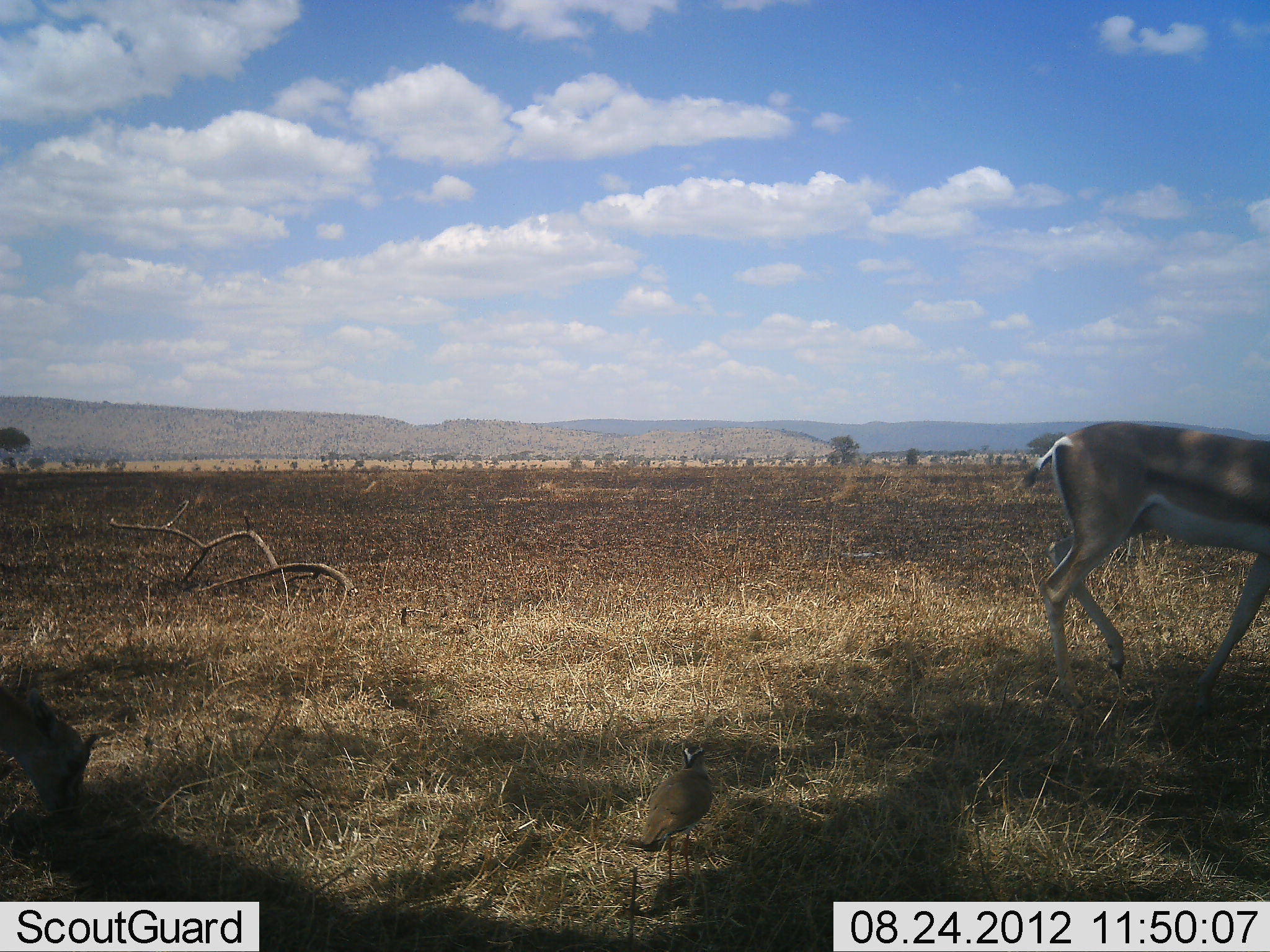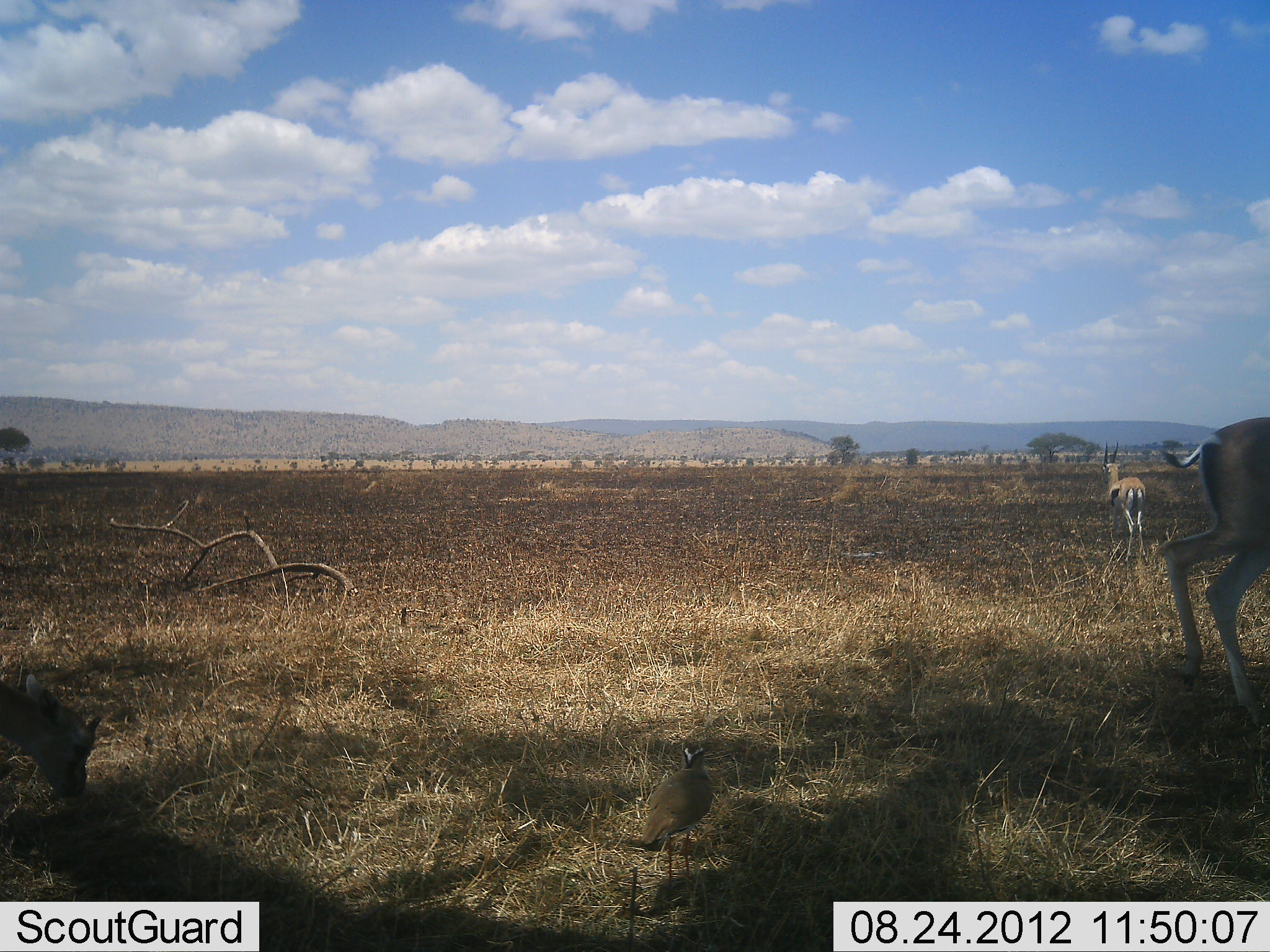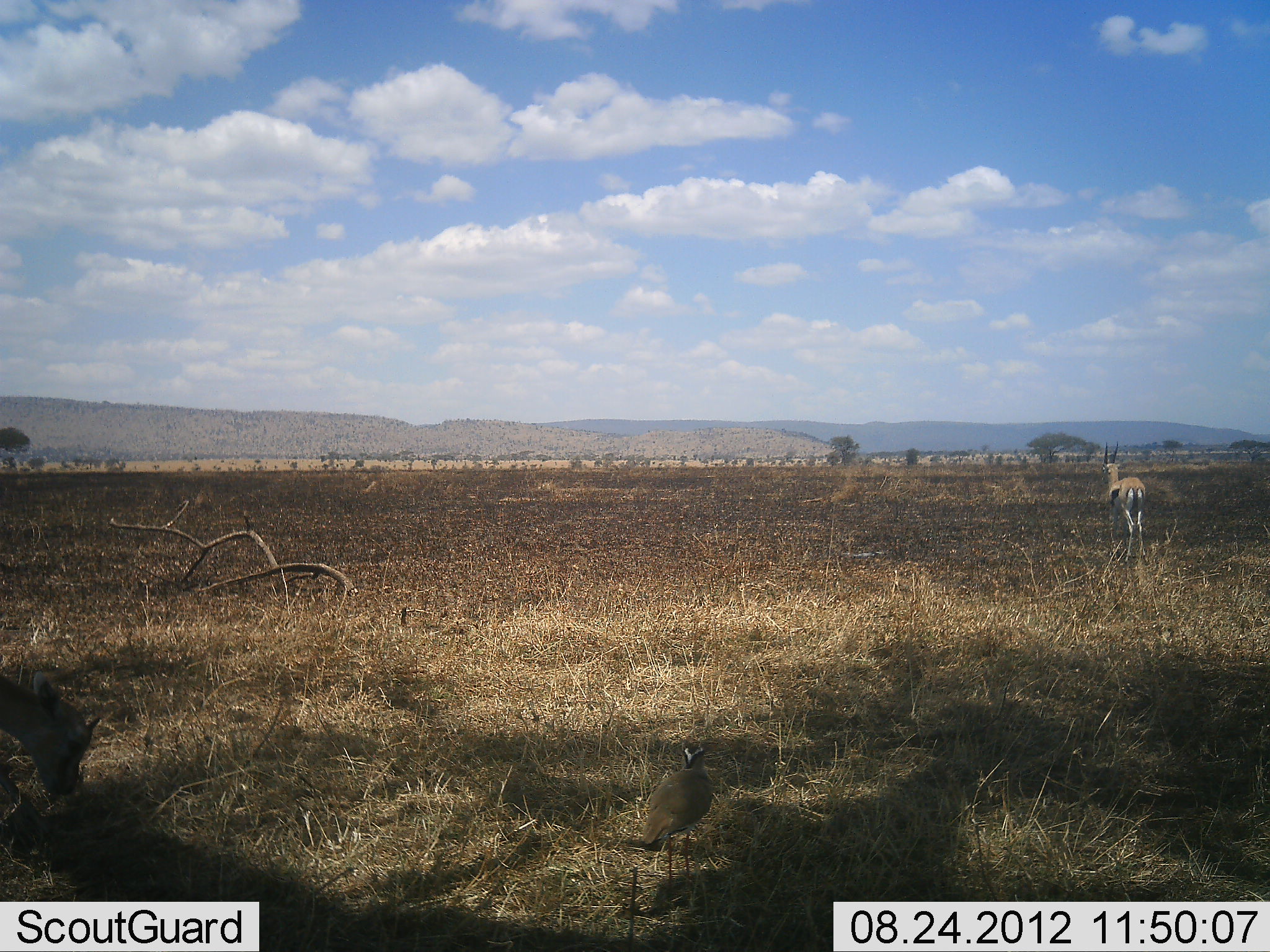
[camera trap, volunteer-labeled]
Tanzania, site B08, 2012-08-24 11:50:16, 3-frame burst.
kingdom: Animalia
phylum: Chordata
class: Mammalia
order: Artiodactyla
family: Bovidae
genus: Eudorcas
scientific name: Eudorcas thomsonii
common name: thomson's gazelle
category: gazellethomsons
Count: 3.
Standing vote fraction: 77%.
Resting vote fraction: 0%.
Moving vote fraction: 92%.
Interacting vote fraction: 0%.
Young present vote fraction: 0%.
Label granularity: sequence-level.